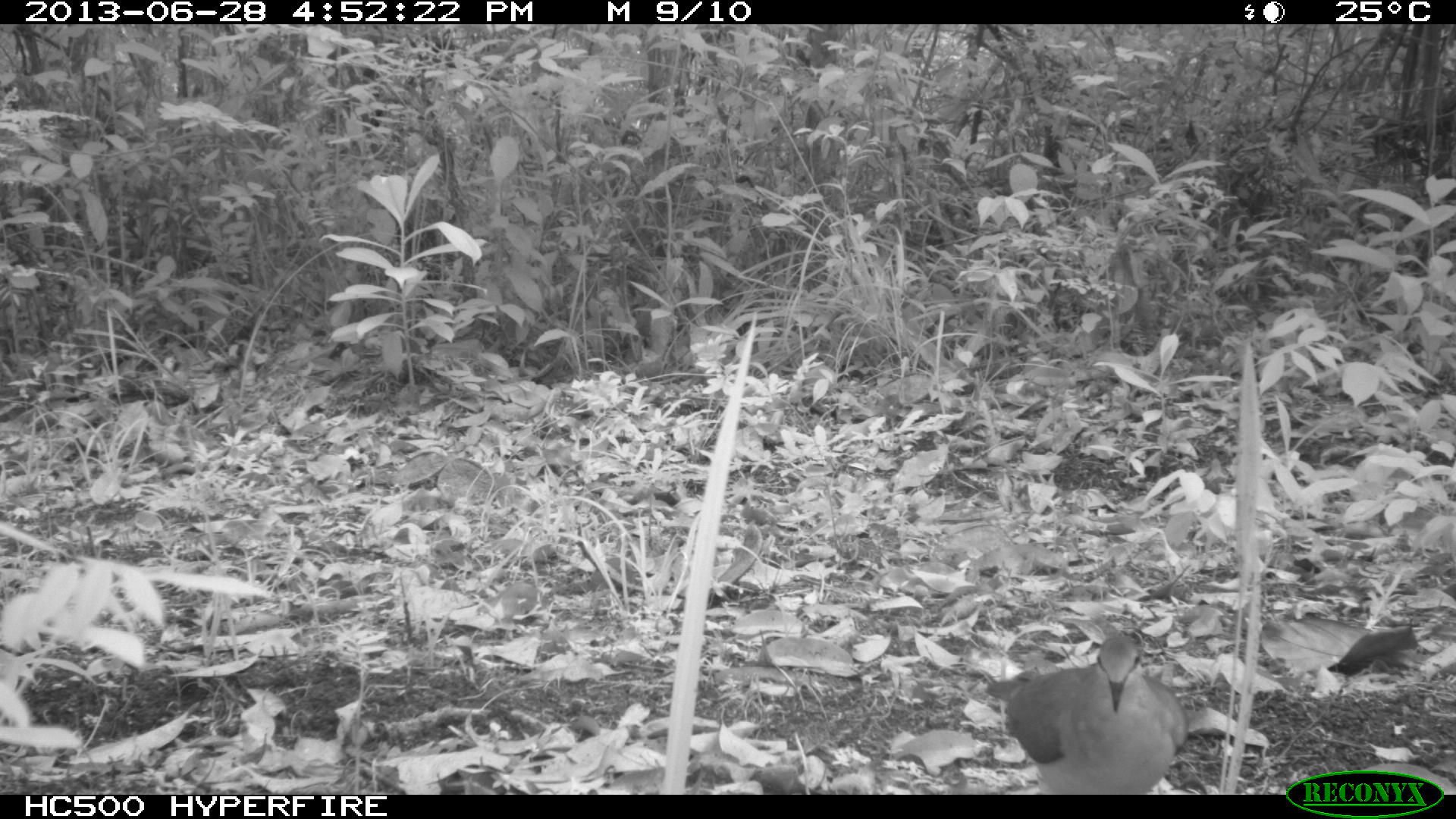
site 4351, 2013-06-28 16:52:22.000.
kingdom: Animalia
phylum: Chordata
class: Aves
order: Columbiformes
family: Columbidae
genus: Leptotila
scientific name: Leptotila plumbeiceps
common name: gray-headed dove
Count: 1.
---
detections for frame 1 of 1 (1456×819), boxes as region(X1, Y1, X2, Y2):
leptotila plumbeiceps: region(995, 632, 1195, 791)